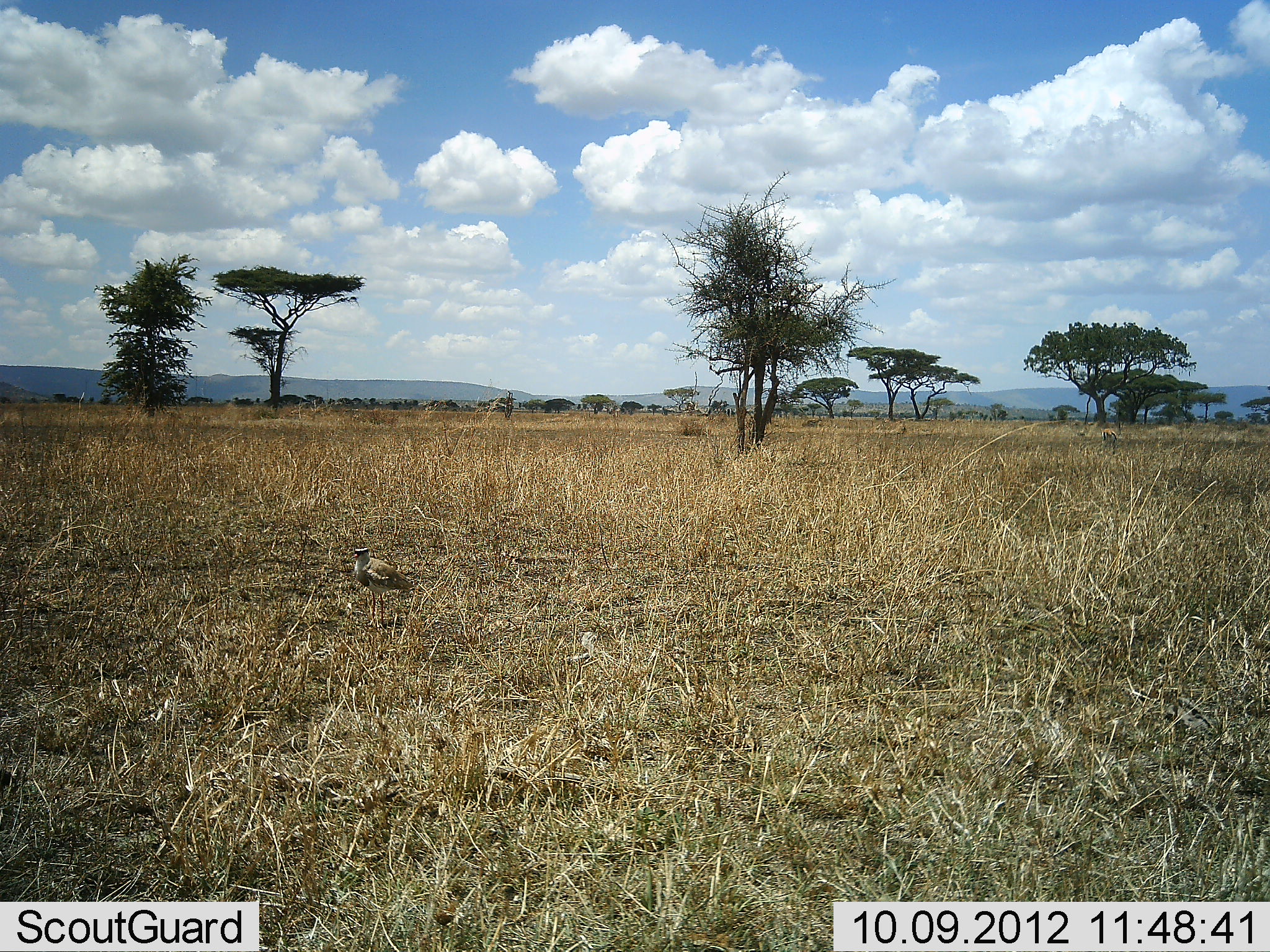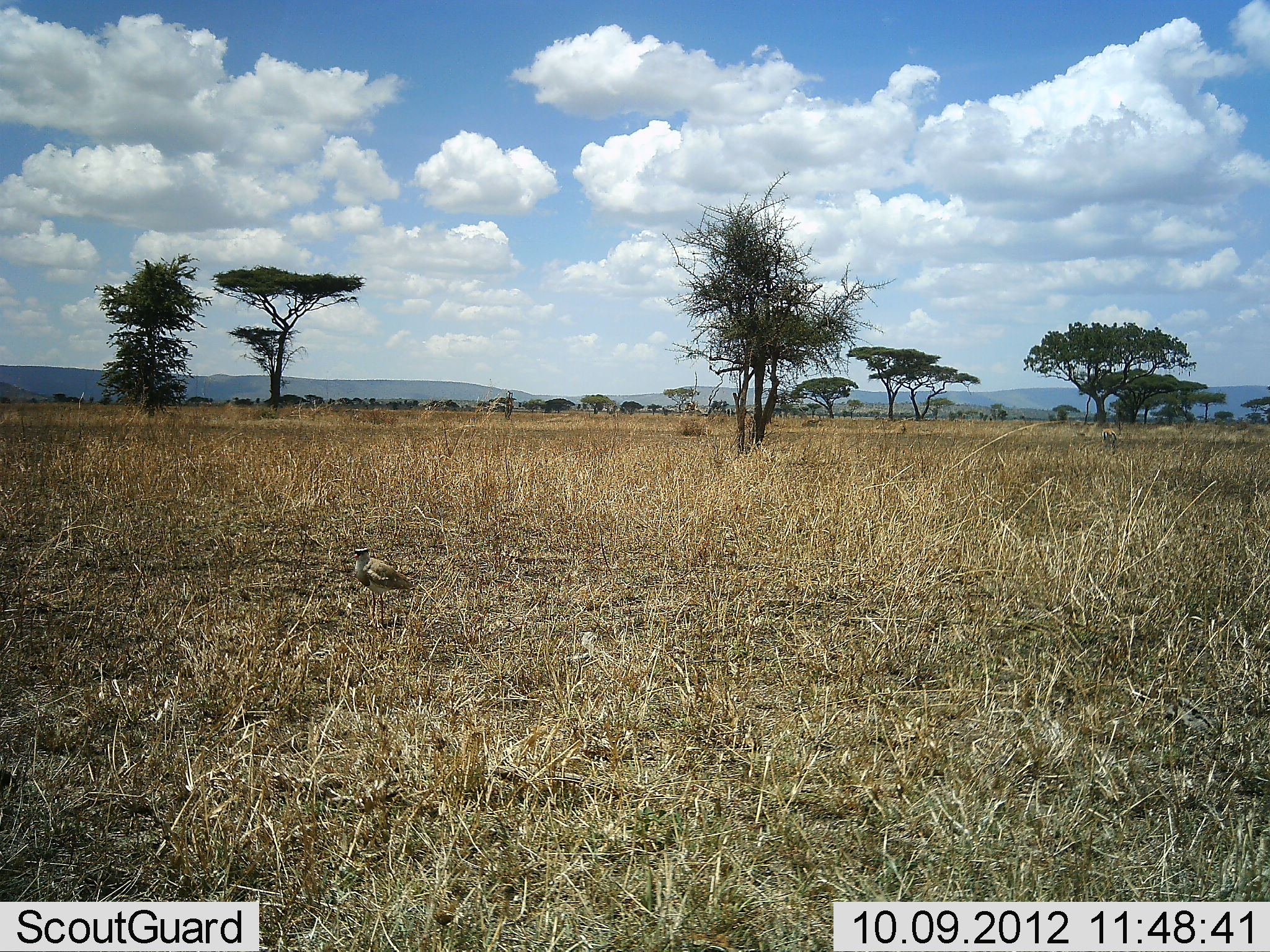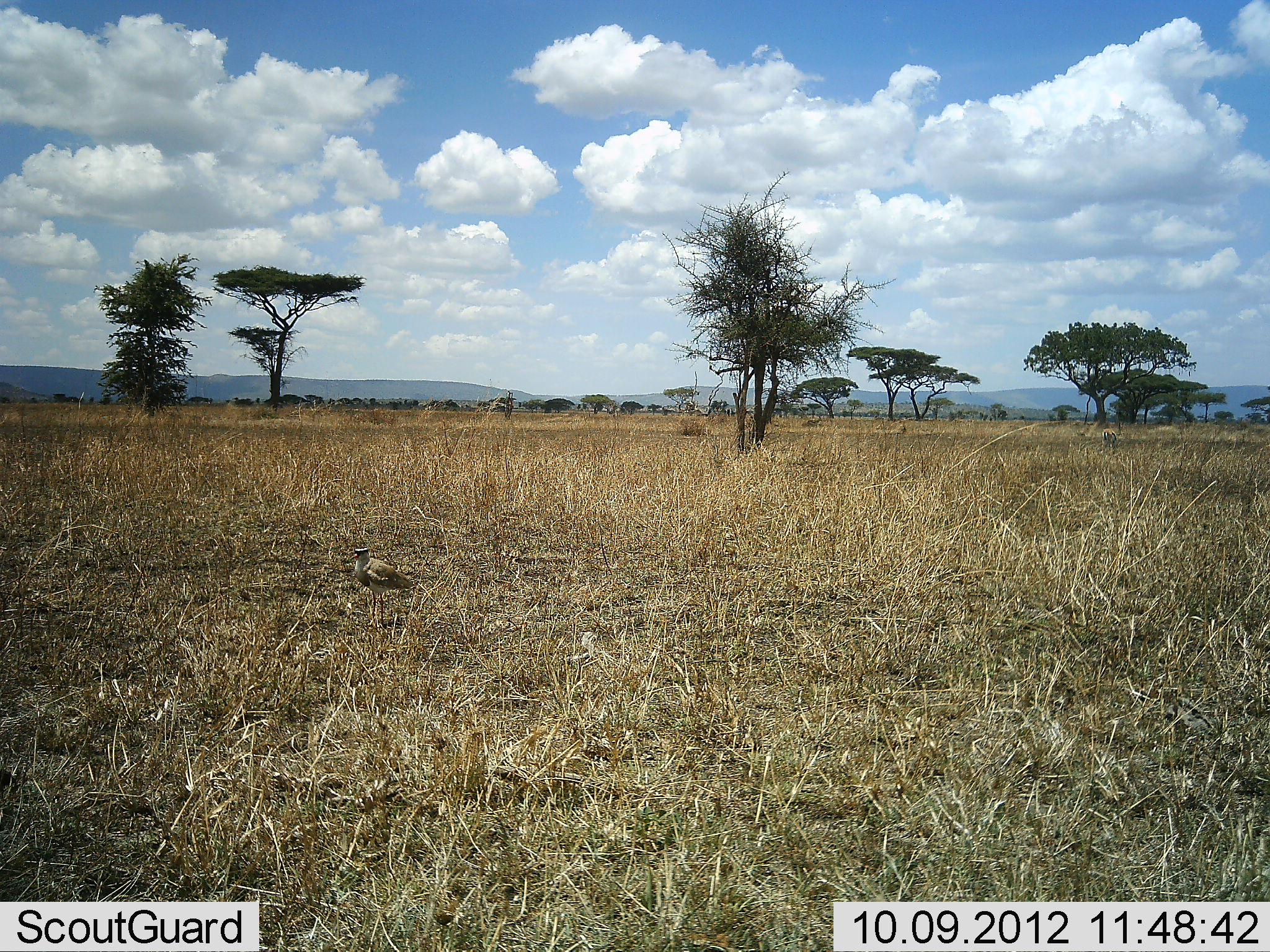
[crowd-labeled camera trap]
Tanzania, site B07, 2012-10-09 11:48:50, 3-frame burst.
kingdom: Animalia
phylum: Chordata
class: Aves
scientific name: Aves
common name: bird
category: otherbird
Otherbird (bird) (Aves), count 1. Behavior (volunteer vote fractions): standing 100%, resting 0%, moving 0%, interacting 0%. Young present (vote fraction): 0%. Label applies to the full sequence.